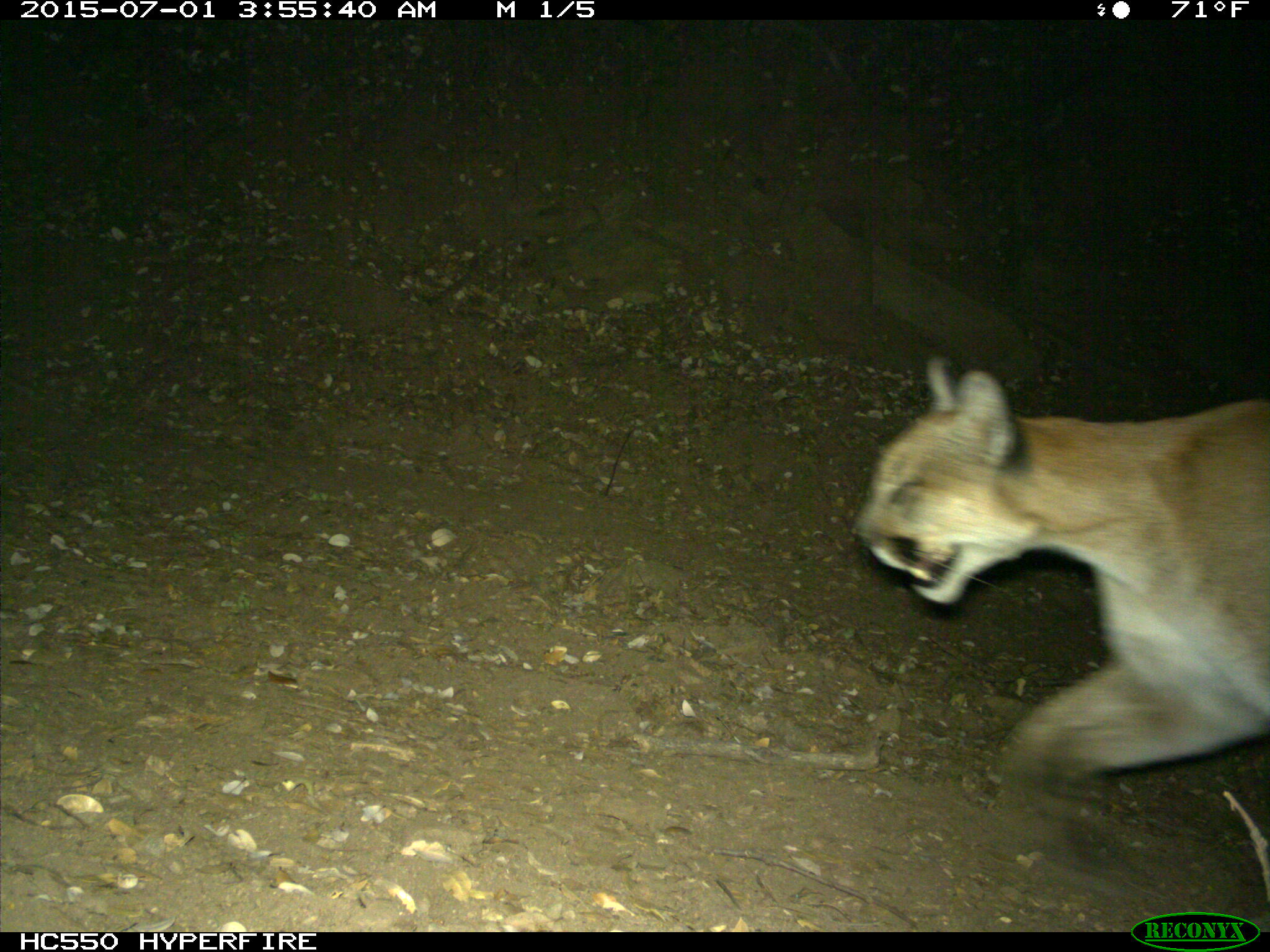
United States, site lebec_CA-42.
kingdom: Animalia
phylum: Chordata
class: Mammalia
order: Carnivora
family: Felidae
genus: Puma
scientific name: Puma concolor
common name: mountain lion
Puma concolor (mountain lion).